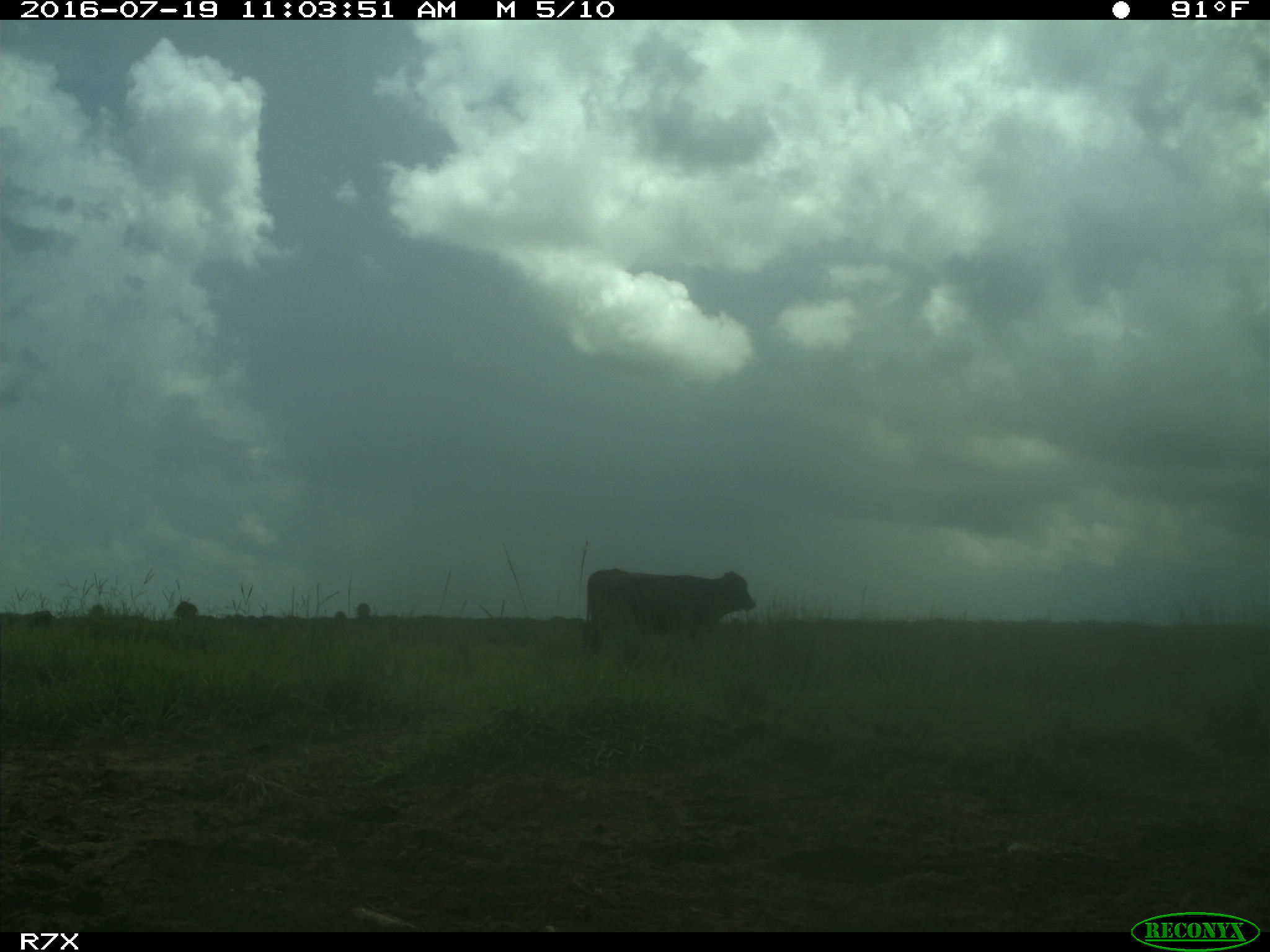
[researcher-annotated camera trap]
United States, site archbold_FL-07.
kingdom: Animalia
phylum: Chordata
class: Mammalia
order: Artiodactyla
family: Bovidae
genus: Bos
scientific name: Bos taurus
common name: domestic cow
Bos taurus (domestic cow).